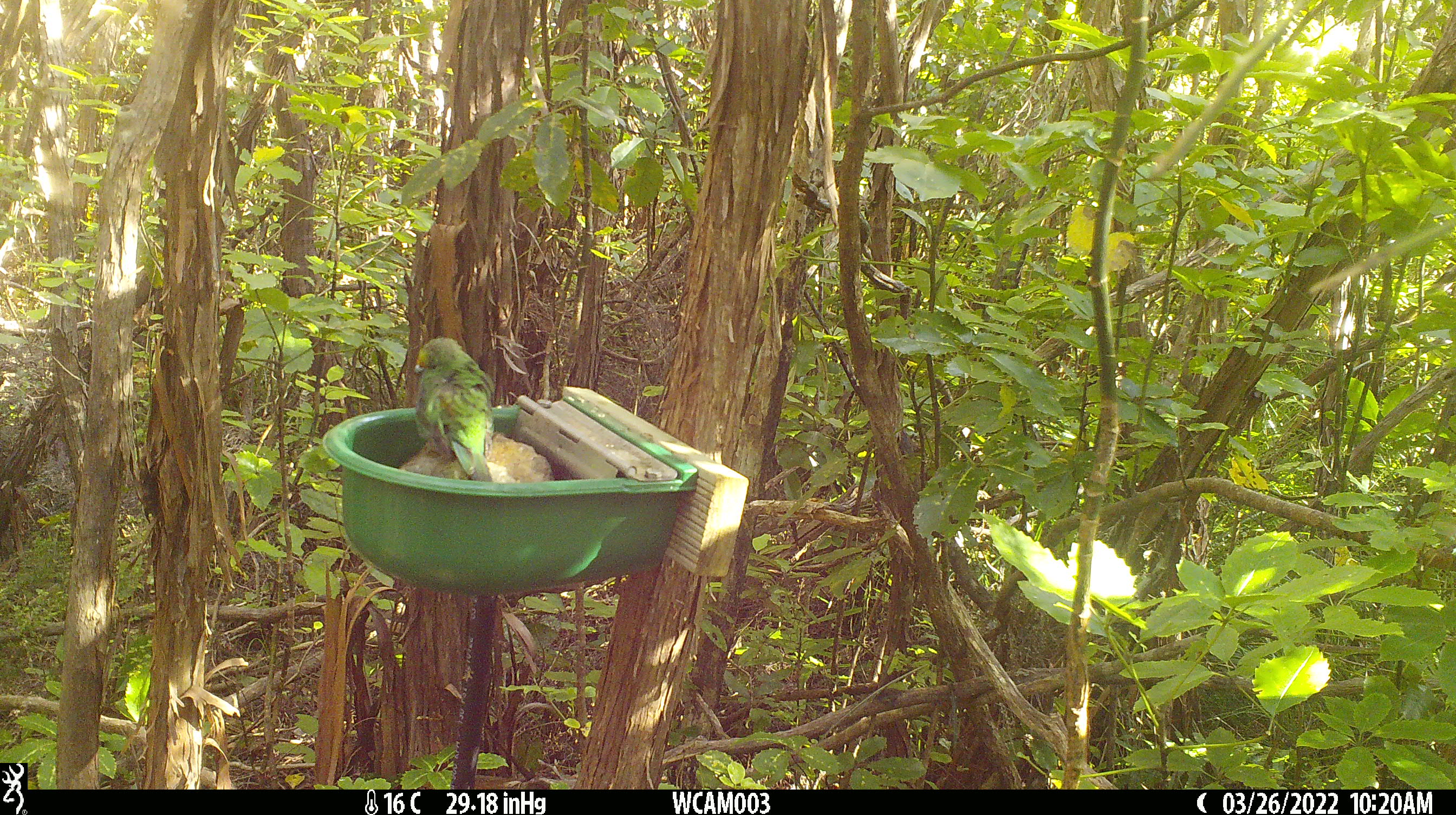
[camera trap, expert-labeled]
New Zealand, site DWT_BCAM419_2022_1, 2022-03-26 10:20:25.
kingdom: Animalia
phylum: Chordata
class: Aves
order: Psittaciformes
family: Psittaculidae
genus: Cyanoramphus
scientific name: Cyanoramphus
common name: parakeet